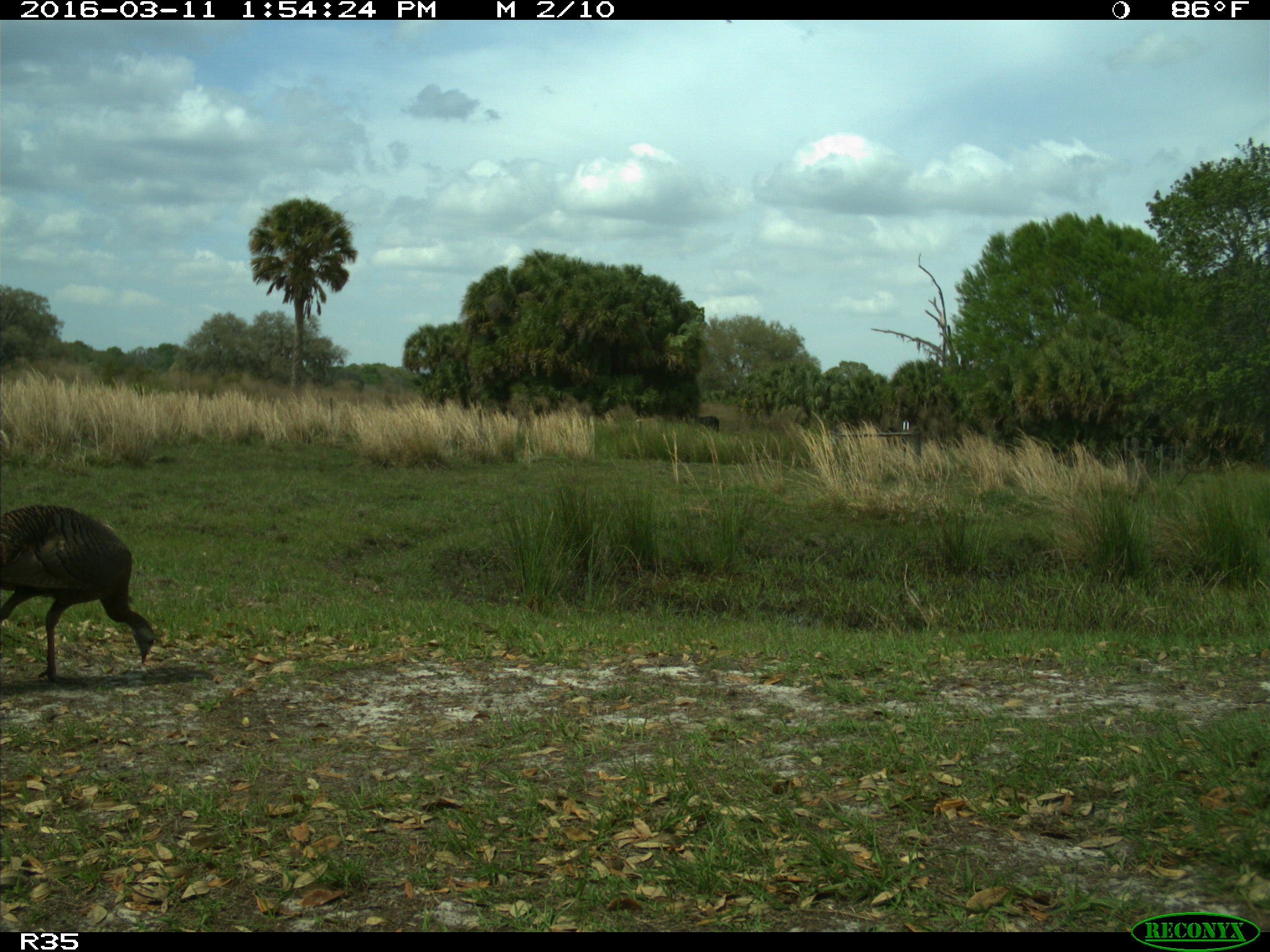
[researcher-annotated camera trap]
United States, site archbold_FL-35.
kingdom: Animalia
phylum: Chordata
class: Aves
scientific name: Aves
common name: birds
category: unidentified bird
Unidentified bird (birds) (Aves).